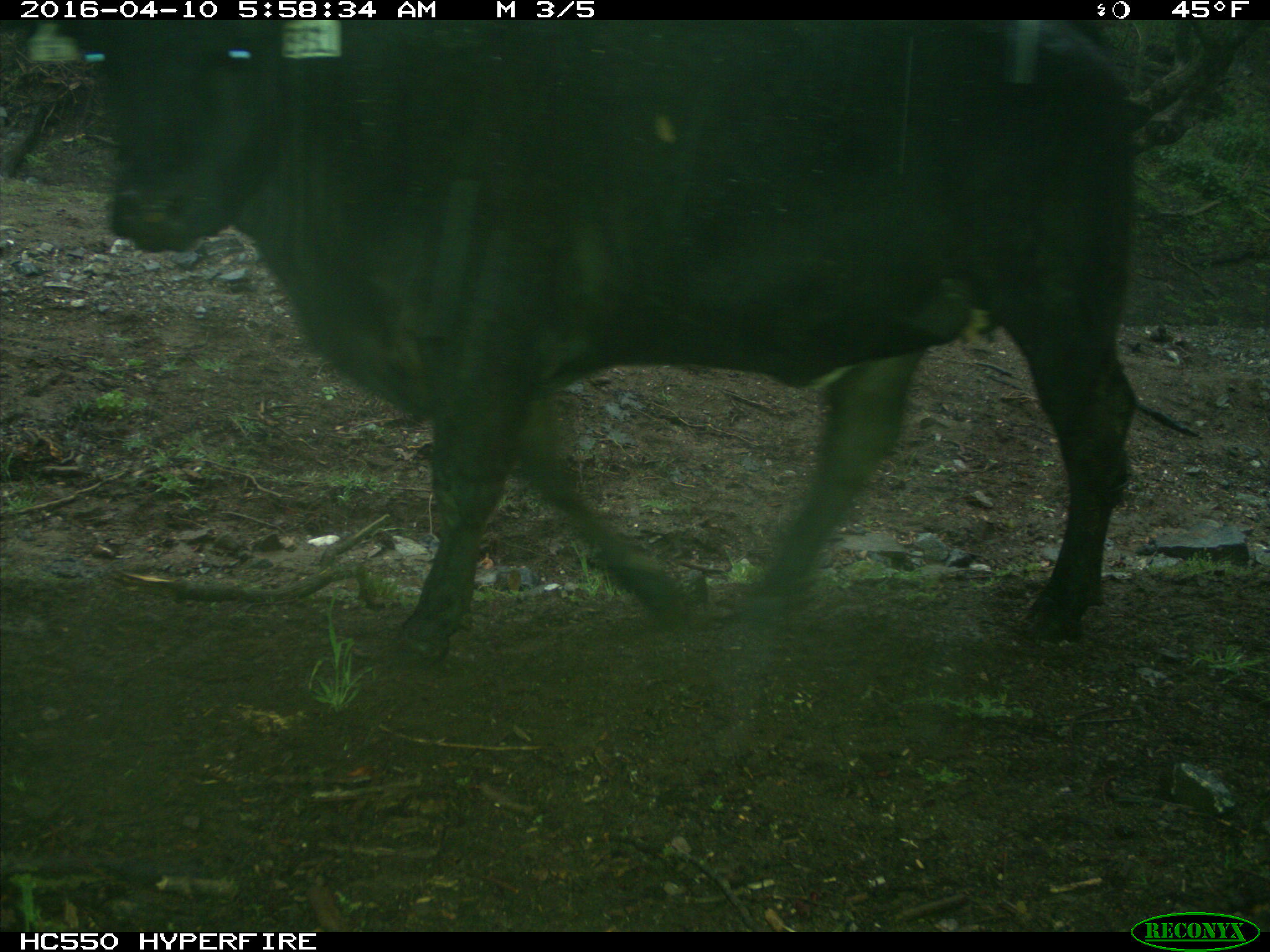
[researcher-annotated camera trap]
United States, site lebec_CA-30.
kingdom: Animalia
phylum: Chordata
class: Mammalia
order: Artiodactyla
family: Bovidae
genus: Bos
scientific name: Bos taurus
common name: domestic cow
Bos taurus (domestic cow).